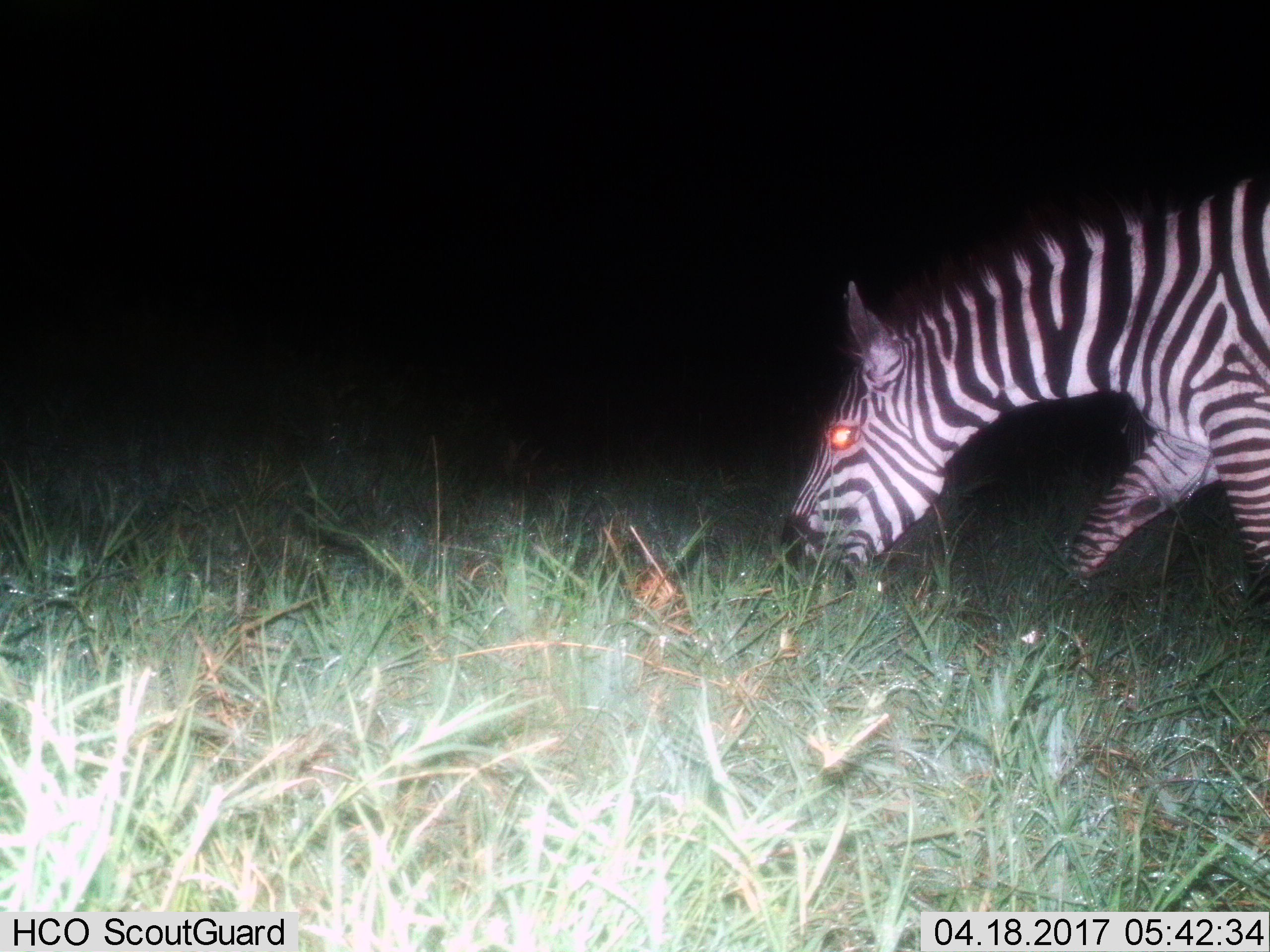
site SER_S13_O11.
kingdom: Animalia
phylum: Chordata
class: Mammalia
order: Perissodactyla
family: Equidae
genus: Equus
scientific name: Equus quagga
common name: plains zebra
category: zebraplains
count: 1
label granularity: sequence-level